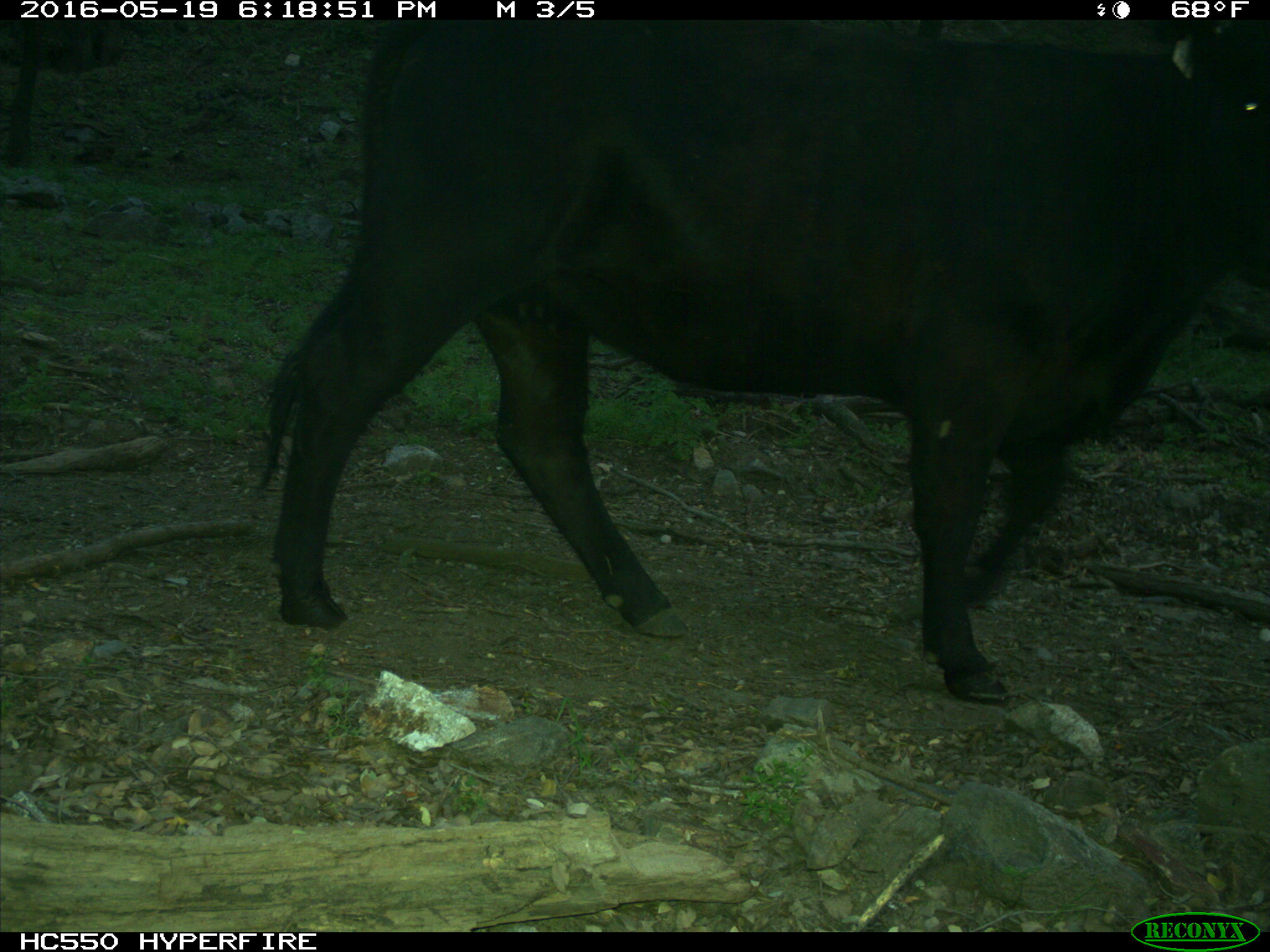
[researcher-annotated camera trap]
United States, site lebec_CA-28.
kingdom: Animalia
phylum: Chordata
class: Mammalia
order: Artiodactyla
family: Bovidae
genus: Bos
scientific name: Bos taurus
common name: domestic cow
Bos taurus (domestic cow).